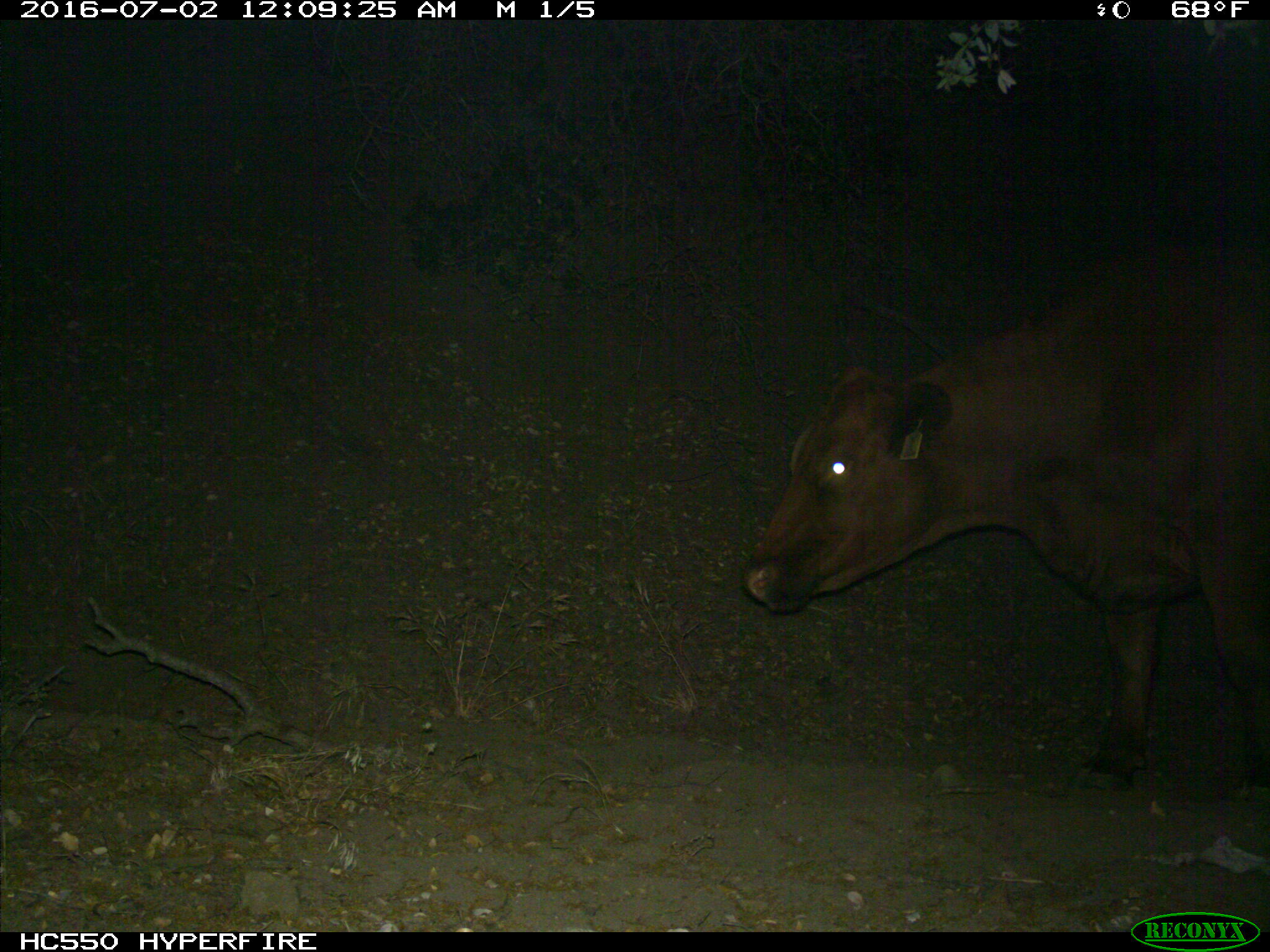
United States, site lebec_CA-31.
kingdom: Animalia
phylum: Chordata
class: Mammalia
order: Artiodactyla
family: Bovidae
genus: Bos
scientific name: Bos taurus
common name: domestic cow